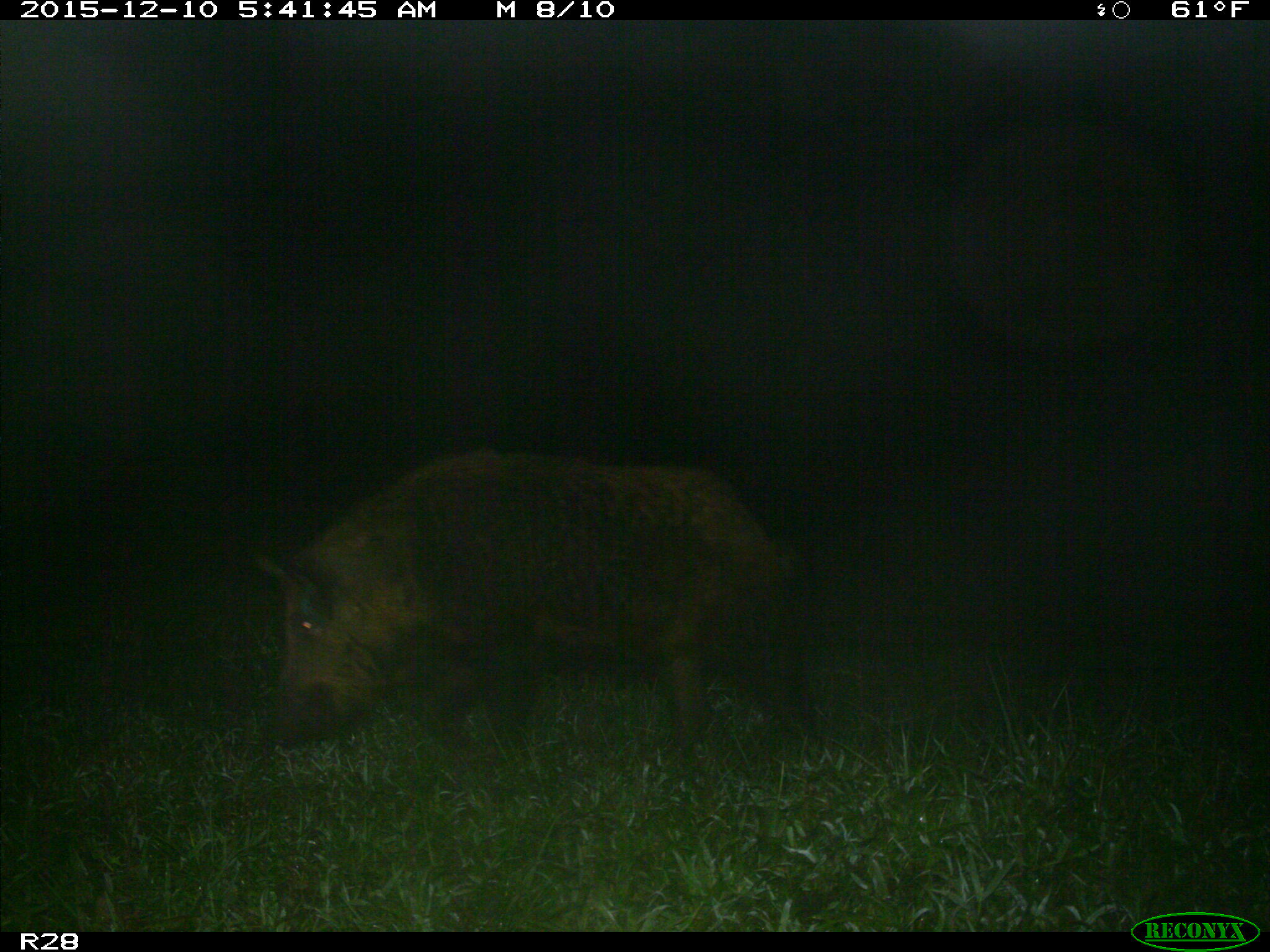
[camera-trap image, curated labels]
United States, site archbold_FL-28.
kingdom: Animalia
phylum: Chordata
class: Mammalia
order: Artiodactyla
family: Suidae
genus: Sus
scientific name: Sus scrofa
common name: wild boar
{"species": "Sus scrofa (wild boar)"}